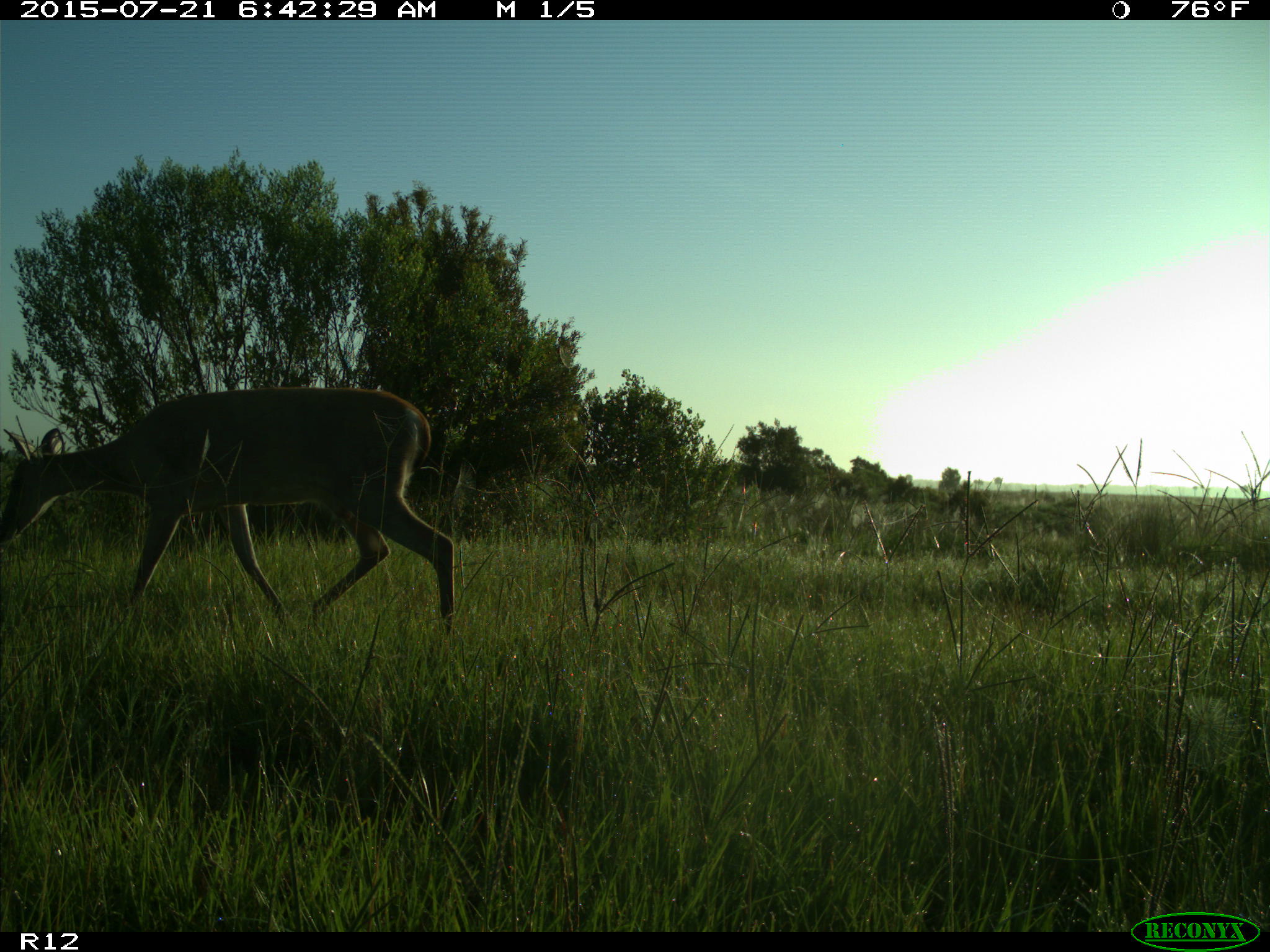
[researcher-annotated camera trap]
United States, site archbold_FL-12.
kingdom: Animalia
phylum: Chordata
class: Mammalia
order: Artiodactyla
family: Cervidae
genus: Odocoileus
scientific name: Odocoileus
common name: deer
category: unidentified deer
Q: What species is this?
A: Unidentified deer (deer) (Odocoileus).